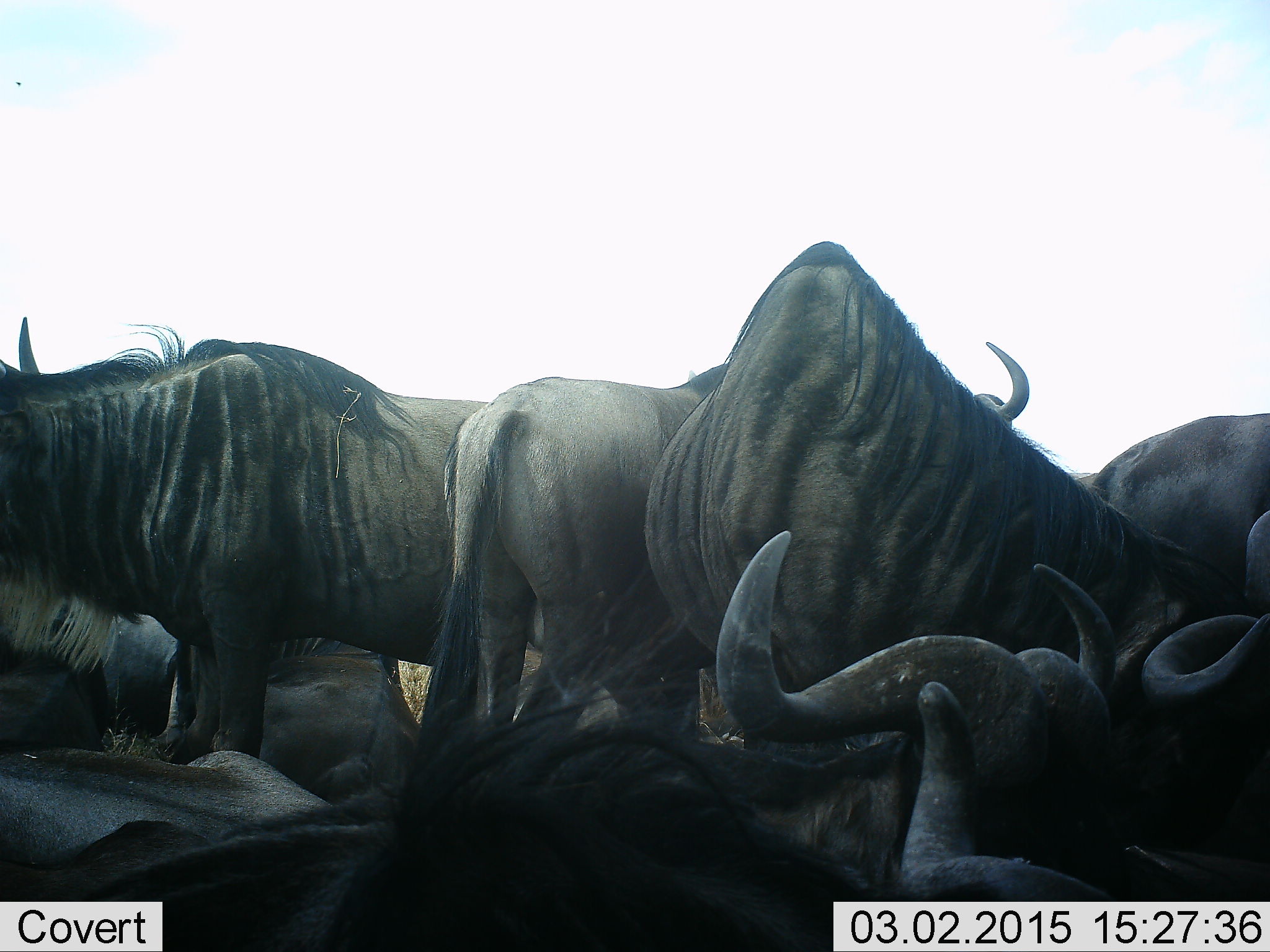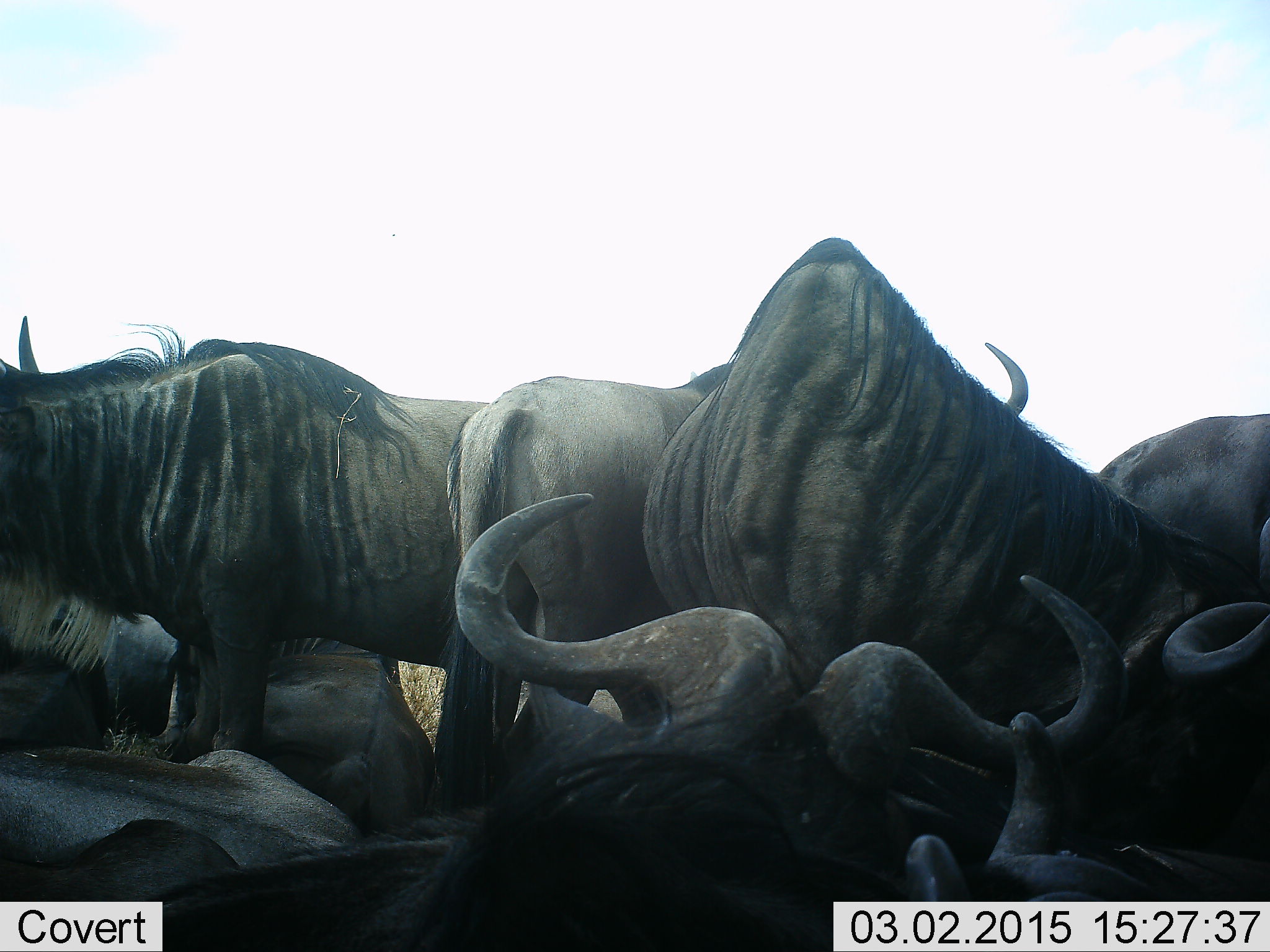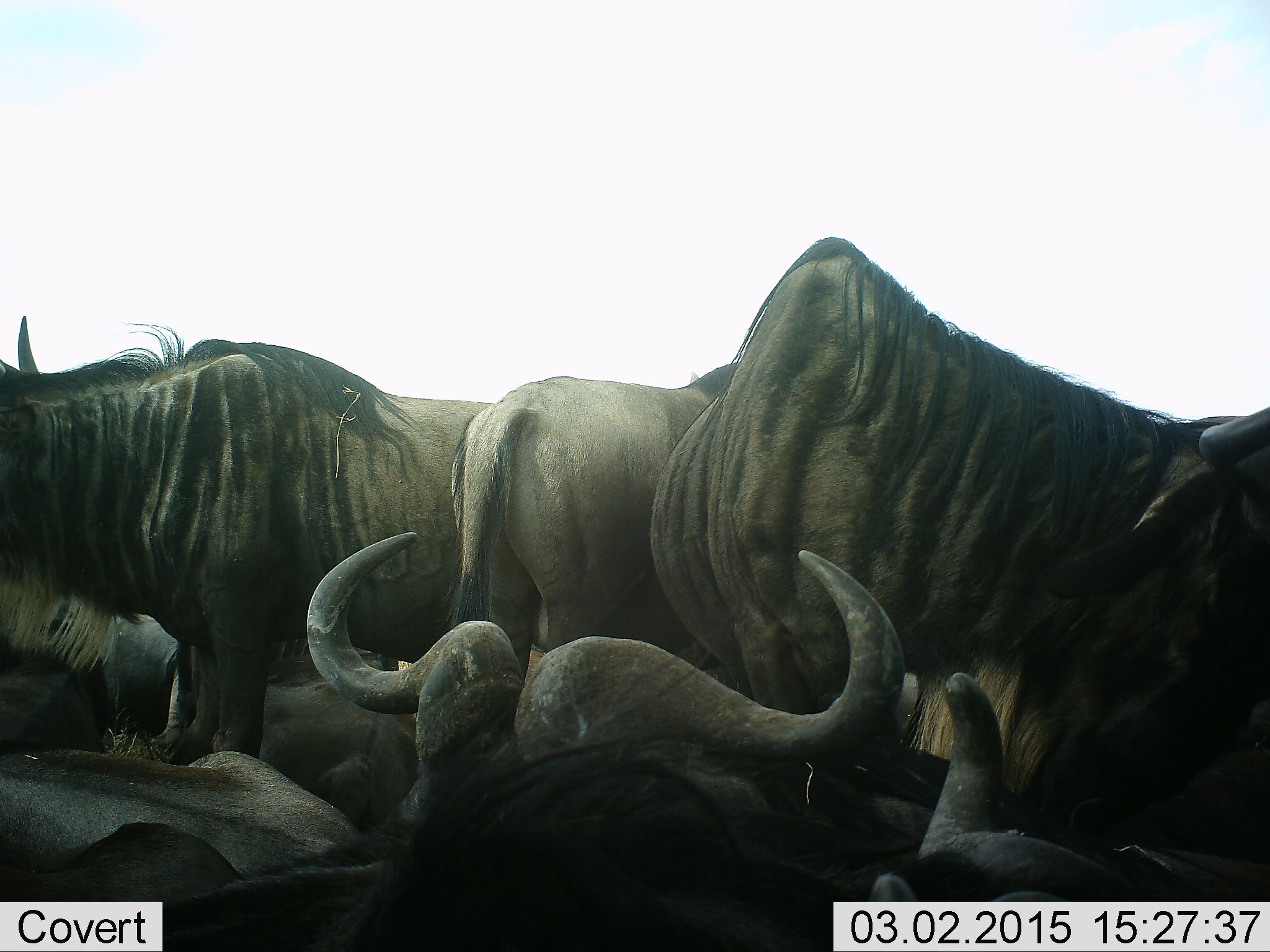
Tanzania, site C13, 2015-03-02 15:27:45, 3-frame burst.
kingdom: Animalia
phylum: Chordata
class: Mammalia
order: Artiodactyla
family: Bovidae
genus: Connochaetes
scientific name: Connochaetes taurinus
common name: blue wildebeest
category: wildebeest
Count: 10.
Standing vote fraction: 70%.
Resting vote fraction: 100%.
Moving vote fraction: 0%.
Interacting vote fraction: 10%.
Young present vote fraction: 0%.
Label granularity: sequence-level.